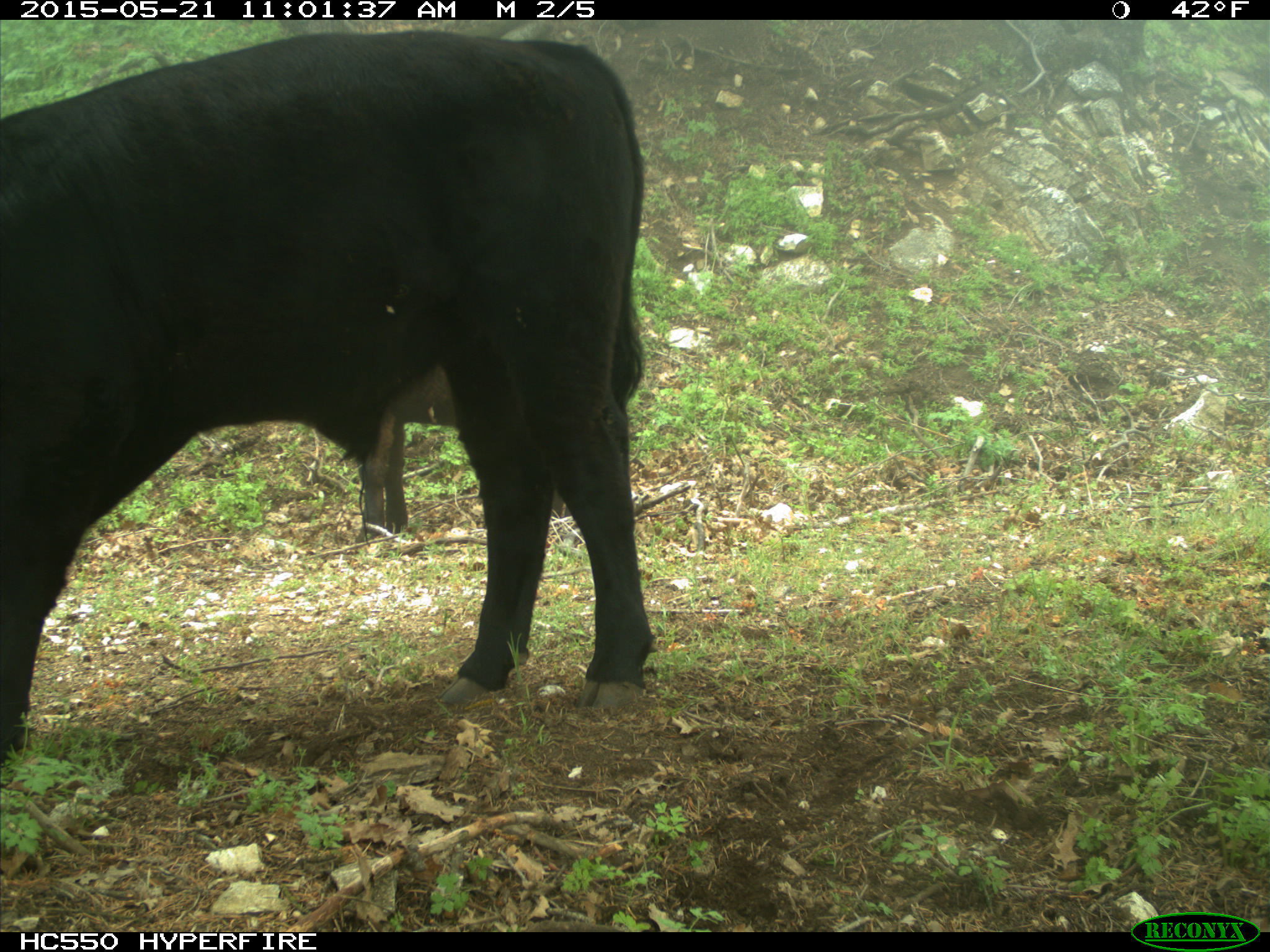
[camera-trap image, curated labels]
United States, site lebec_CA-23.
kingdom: Animalia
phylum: Chordata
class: Mammalia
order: Artiodactyla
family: Bovidae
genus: Bos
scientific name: Bos taurus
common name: domestic cow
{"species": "Bos taurus (domestic cow)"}